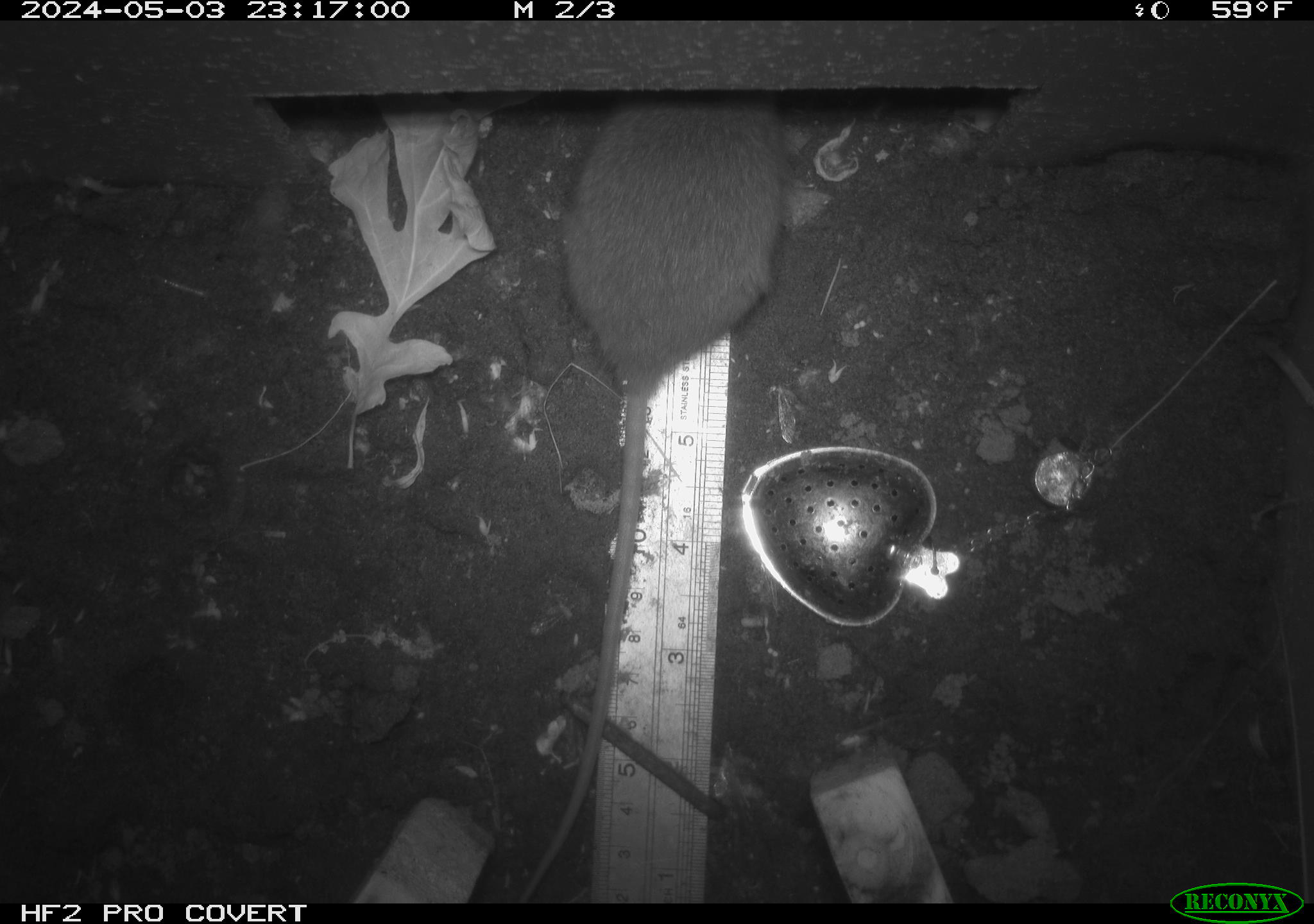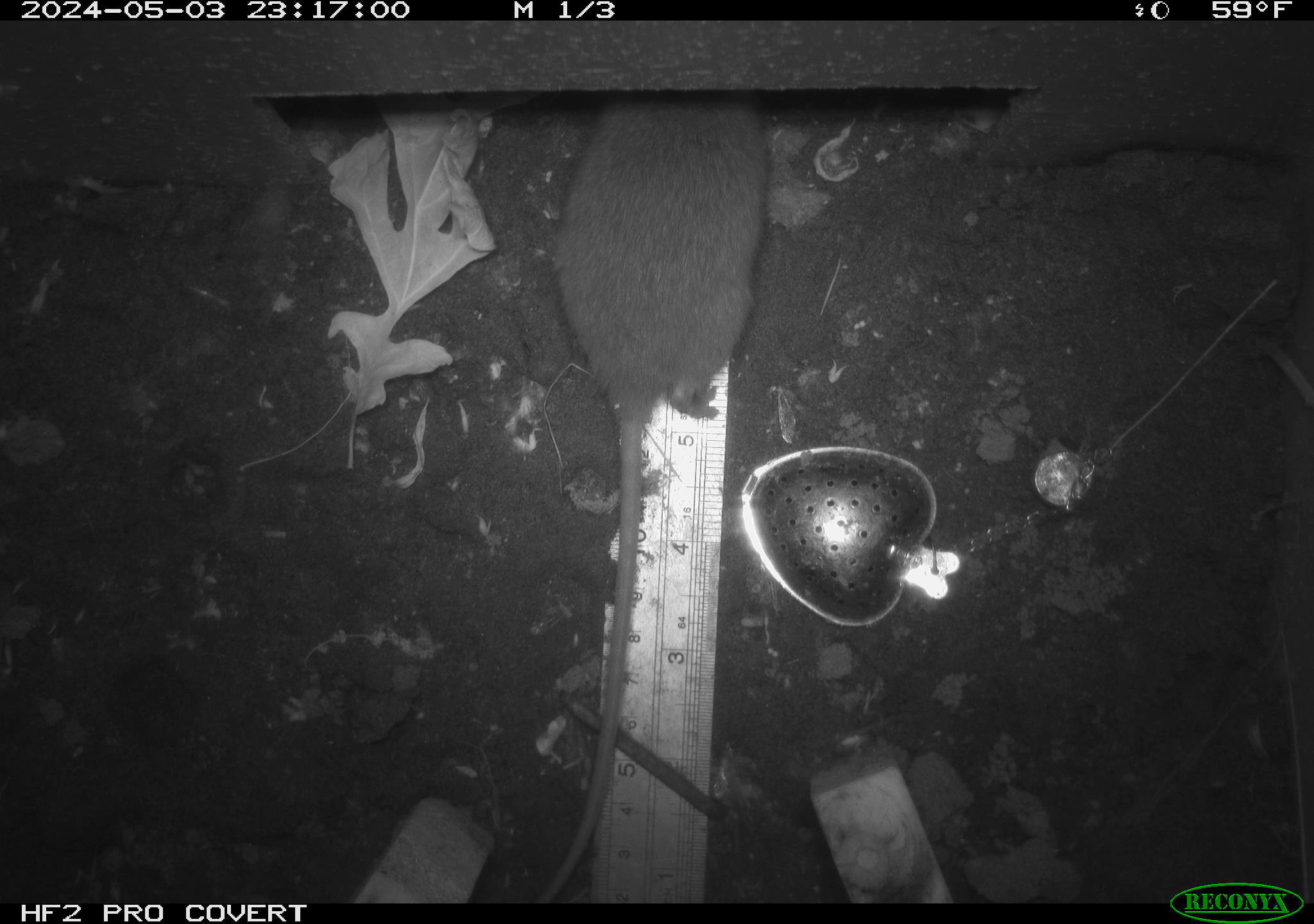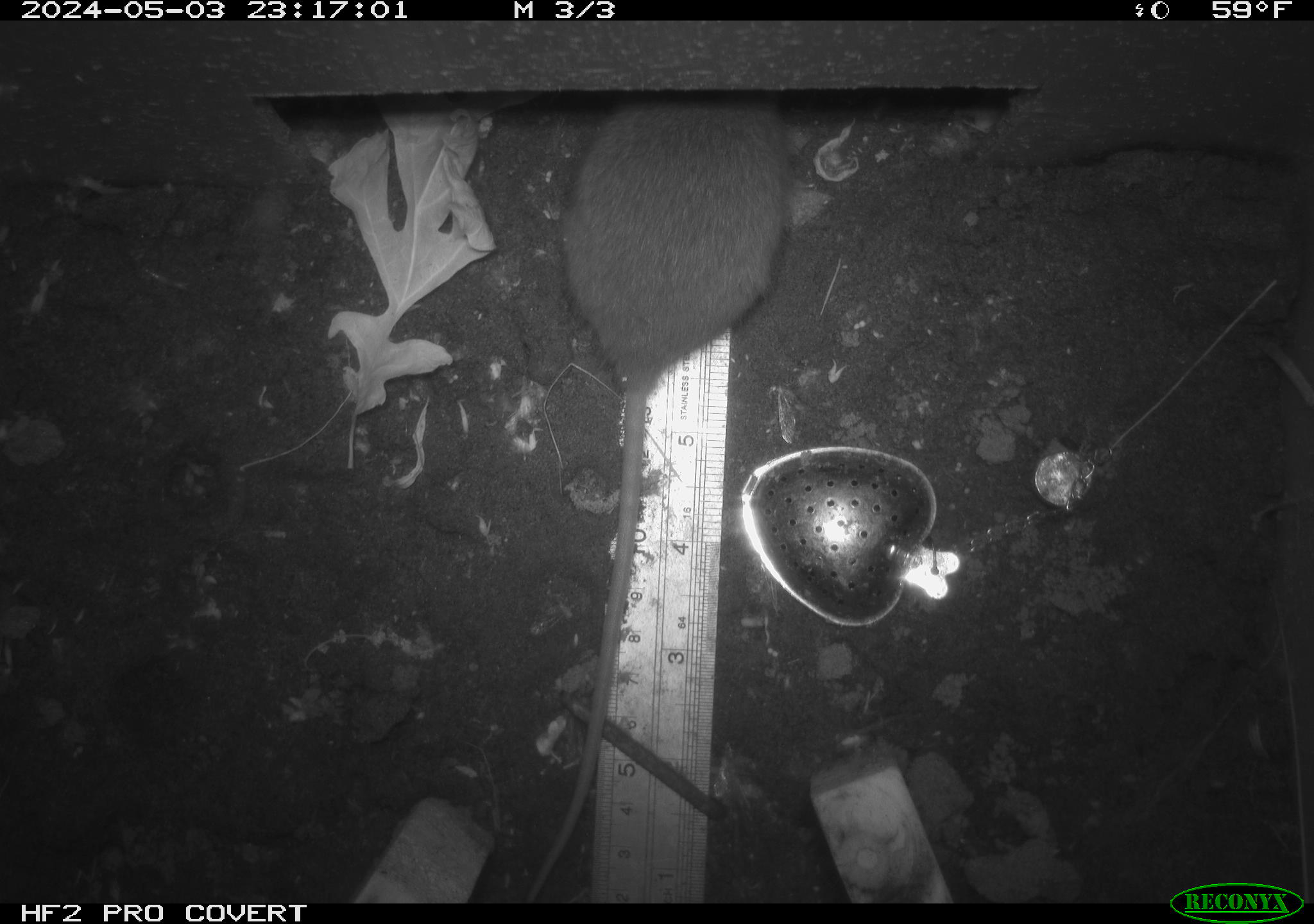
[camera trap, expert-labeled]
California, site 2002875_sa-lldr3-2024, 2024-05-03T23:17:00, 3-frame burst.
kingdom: Animalia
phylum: Chordata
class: Mammalia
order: Rodentia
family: Muridae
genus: Rattus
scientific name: Rattus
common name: rat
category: rattus species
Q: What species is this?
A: Rattus species (rat) (Rattus).